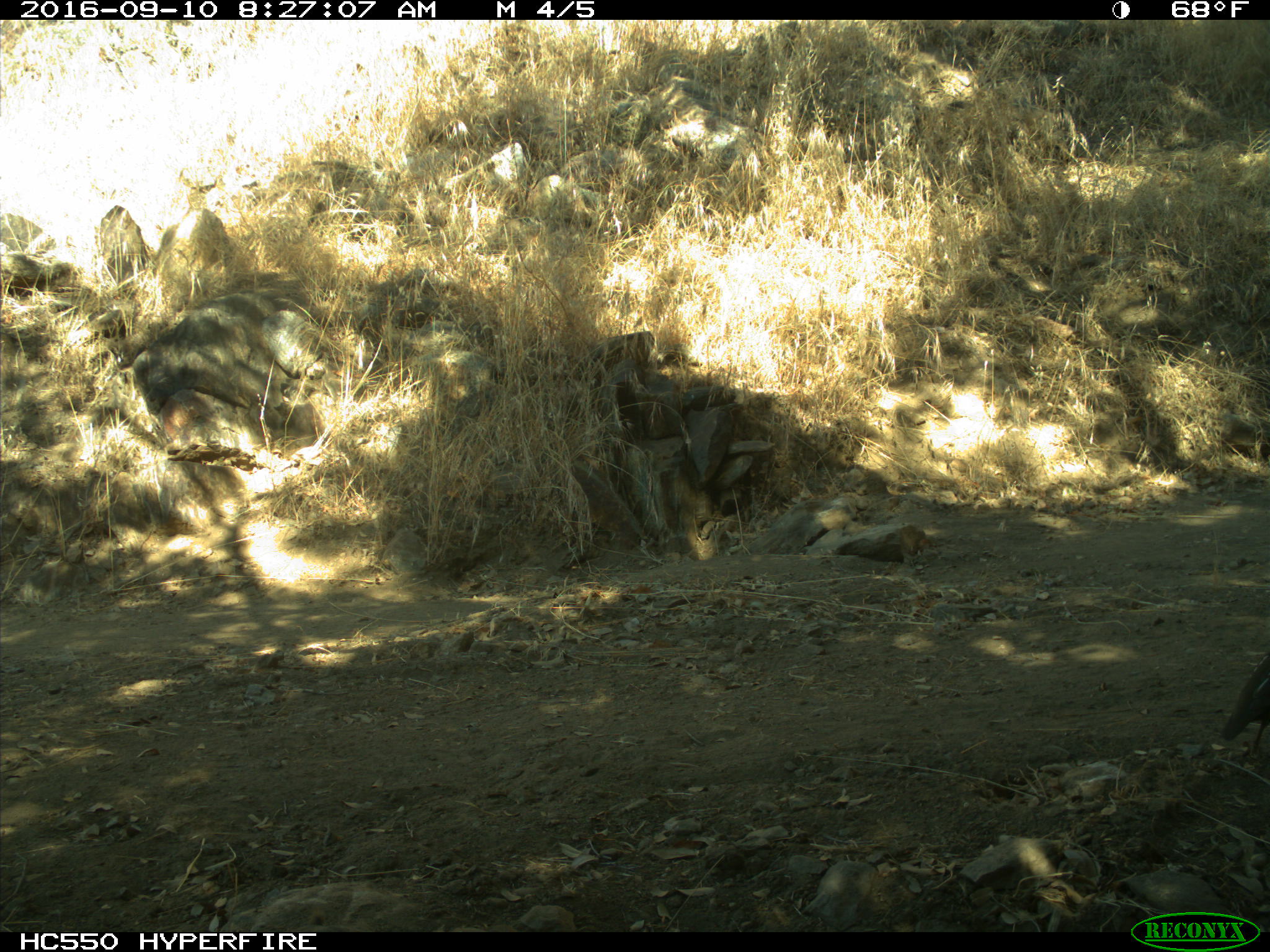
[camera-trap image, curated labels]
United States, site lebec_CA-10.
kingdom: Animalia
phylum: Chordata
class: Aves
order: Galliformes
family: Odontophoridae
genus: Callipepla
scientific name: Callipepla californica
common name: california quail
Callipepla californica (california quail).